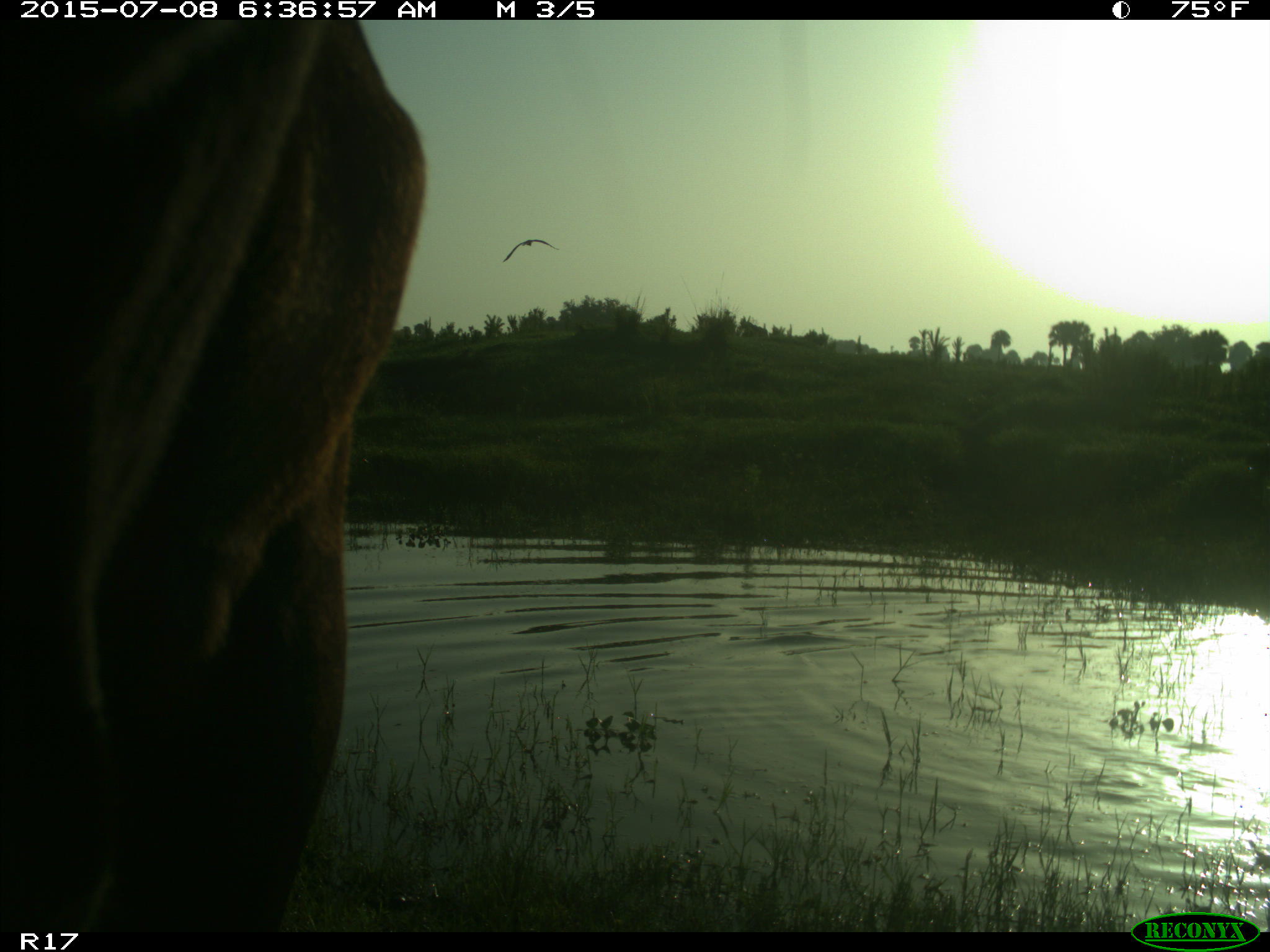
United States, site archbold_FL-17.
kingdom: Animalia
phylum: Chordata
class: Mammalia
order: Artiodactyla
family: Bovidae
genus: Bos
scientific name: Bos taurus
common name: domestic cow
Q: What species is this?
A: Bos taurus (domestic cow).